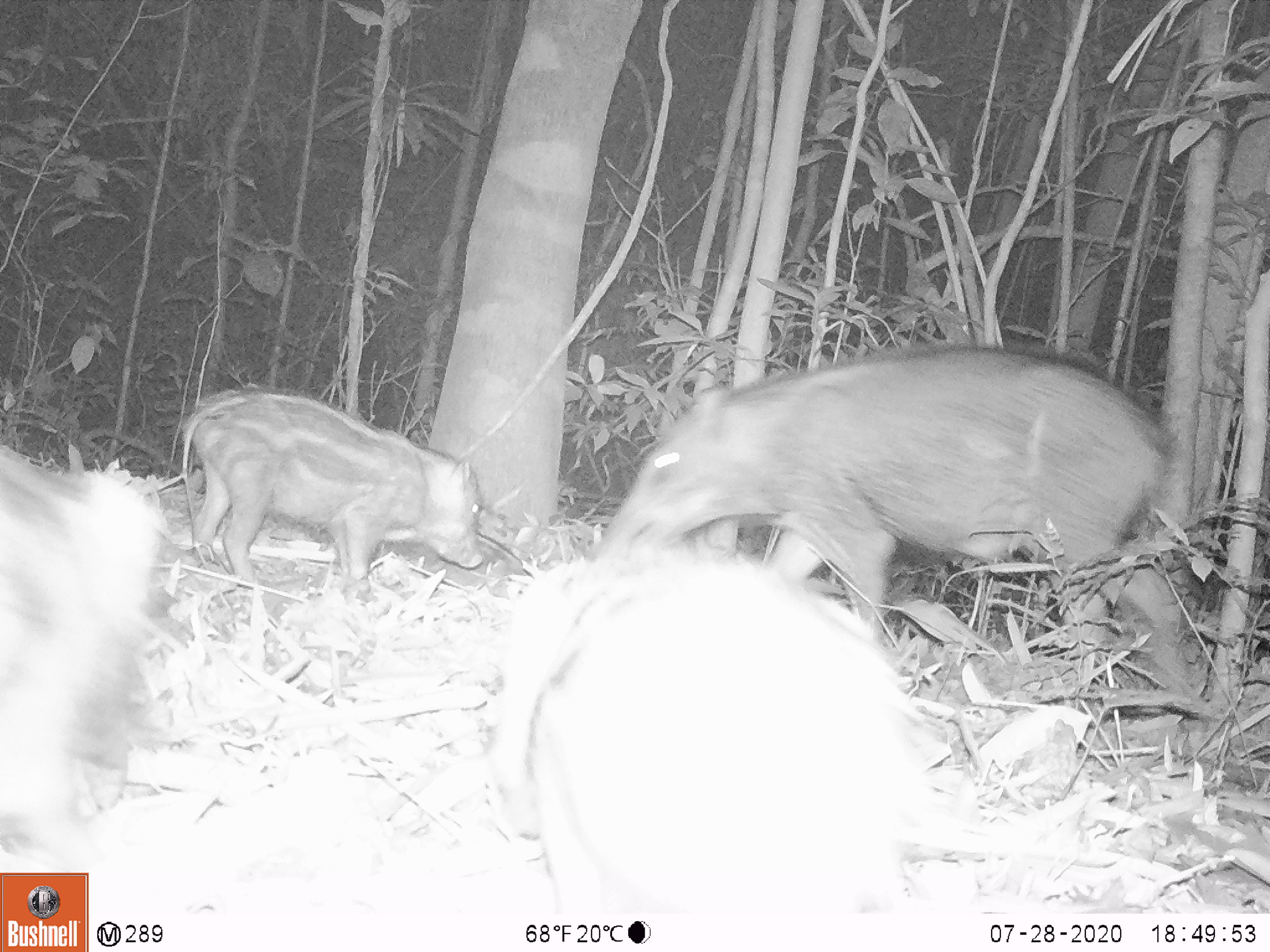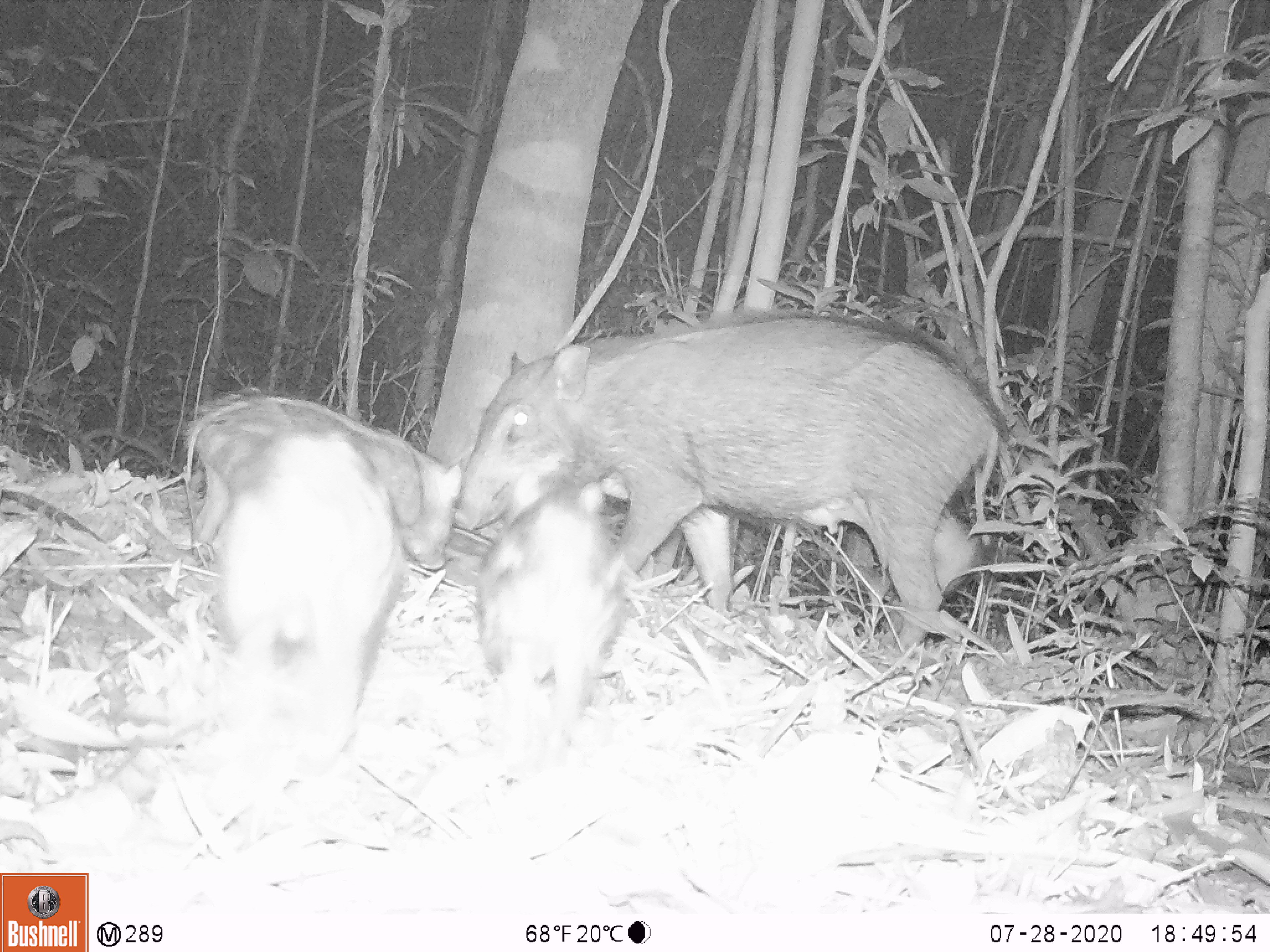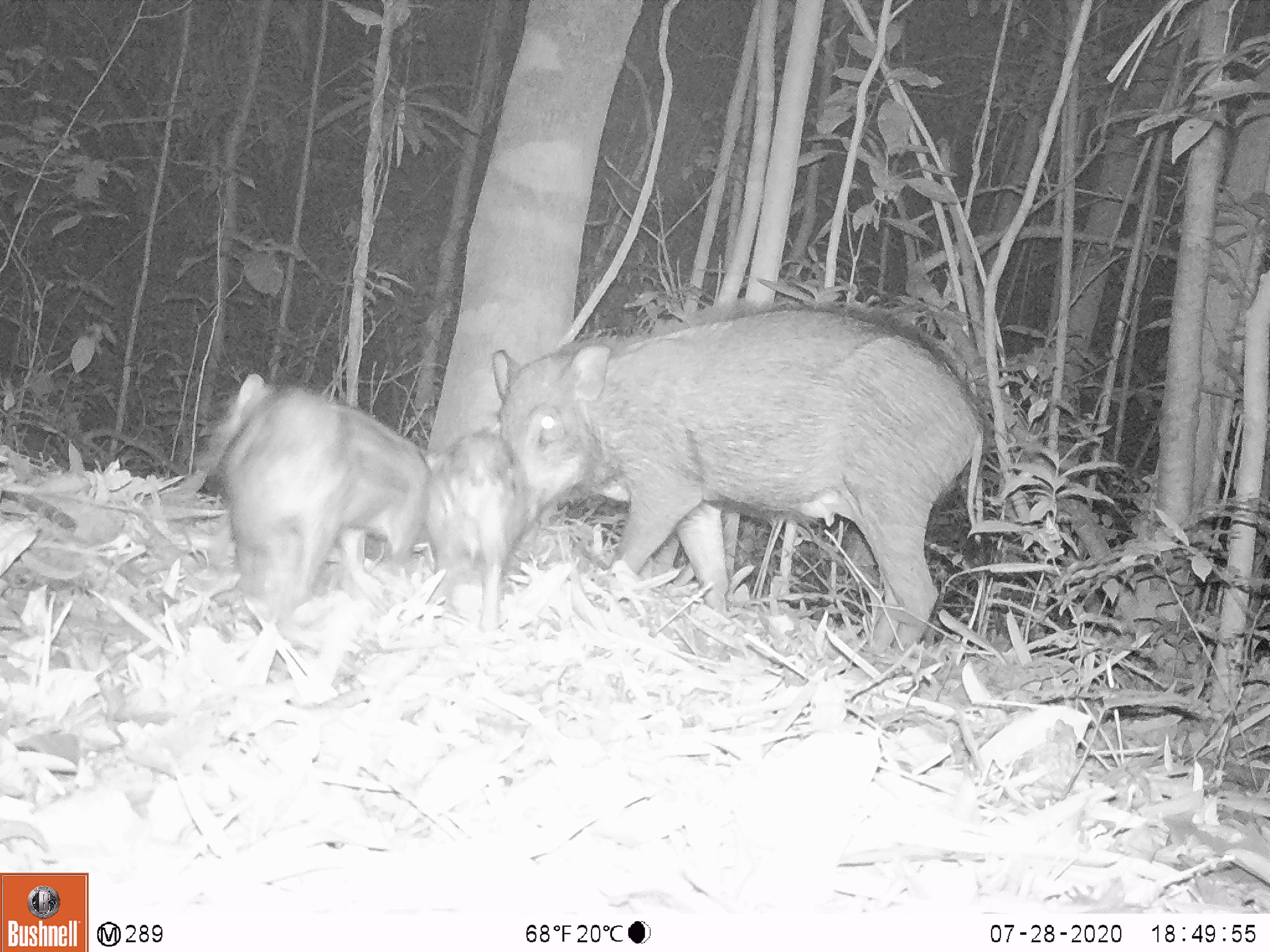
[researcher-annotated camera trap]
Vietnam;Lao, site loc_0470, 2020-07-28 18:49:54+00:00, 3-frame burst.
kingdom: Animalia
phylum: Chordata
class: Mammalia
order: Artiodactyla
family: Suidae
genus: Sus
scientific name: Sus scrofa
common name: eurasian wild pig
Eurasian wild pig (Sus scrofa). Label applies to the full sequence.